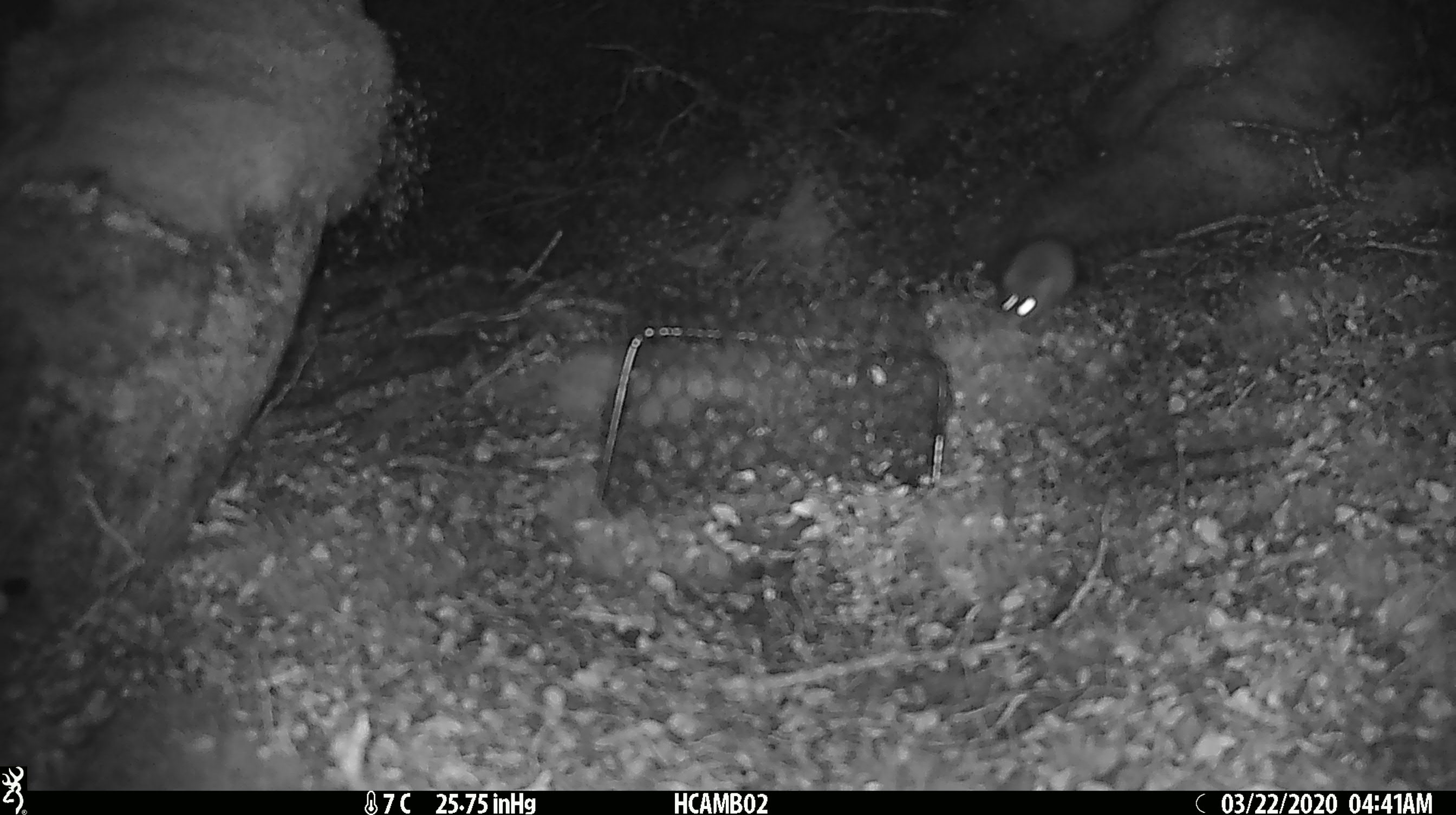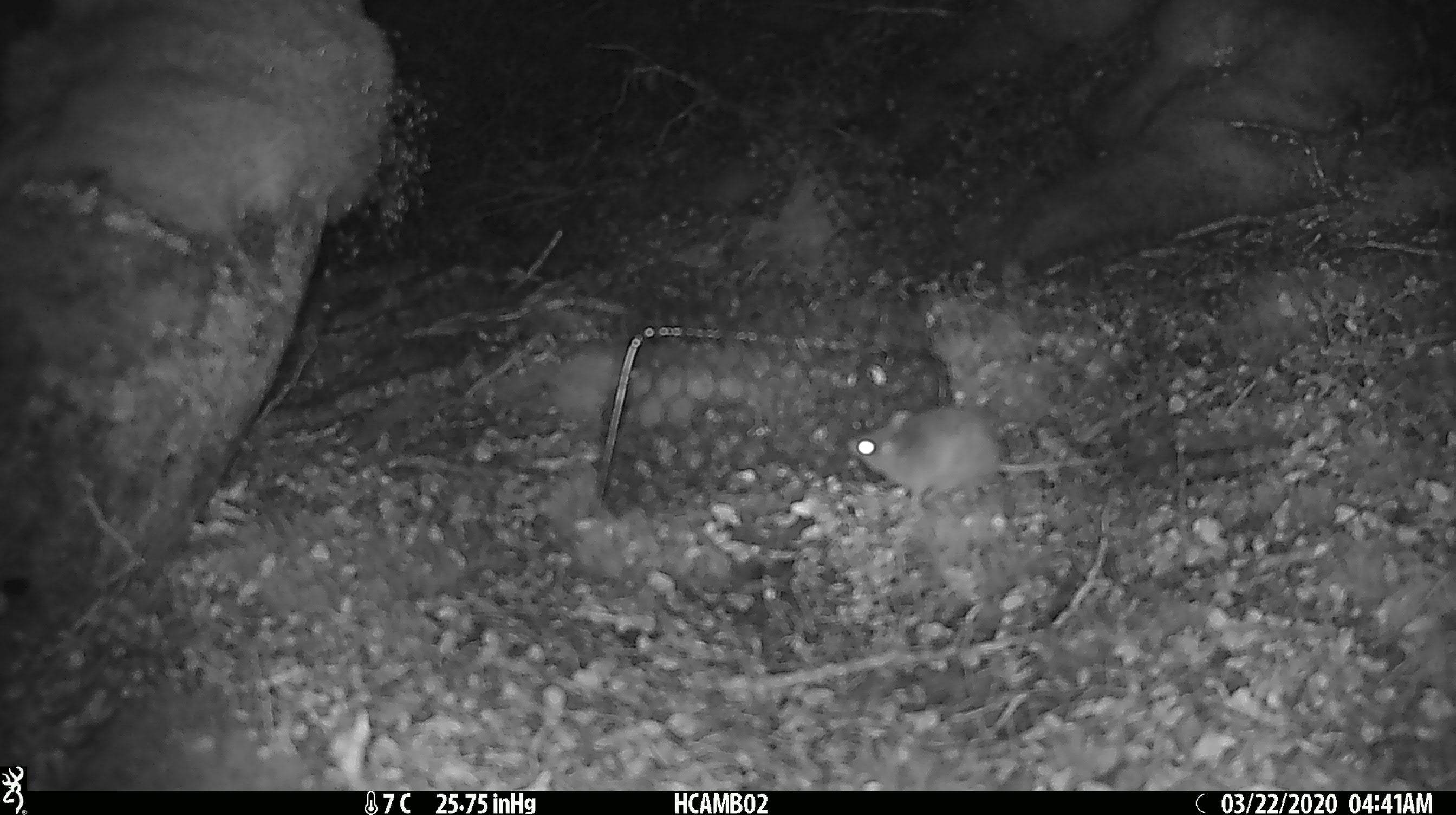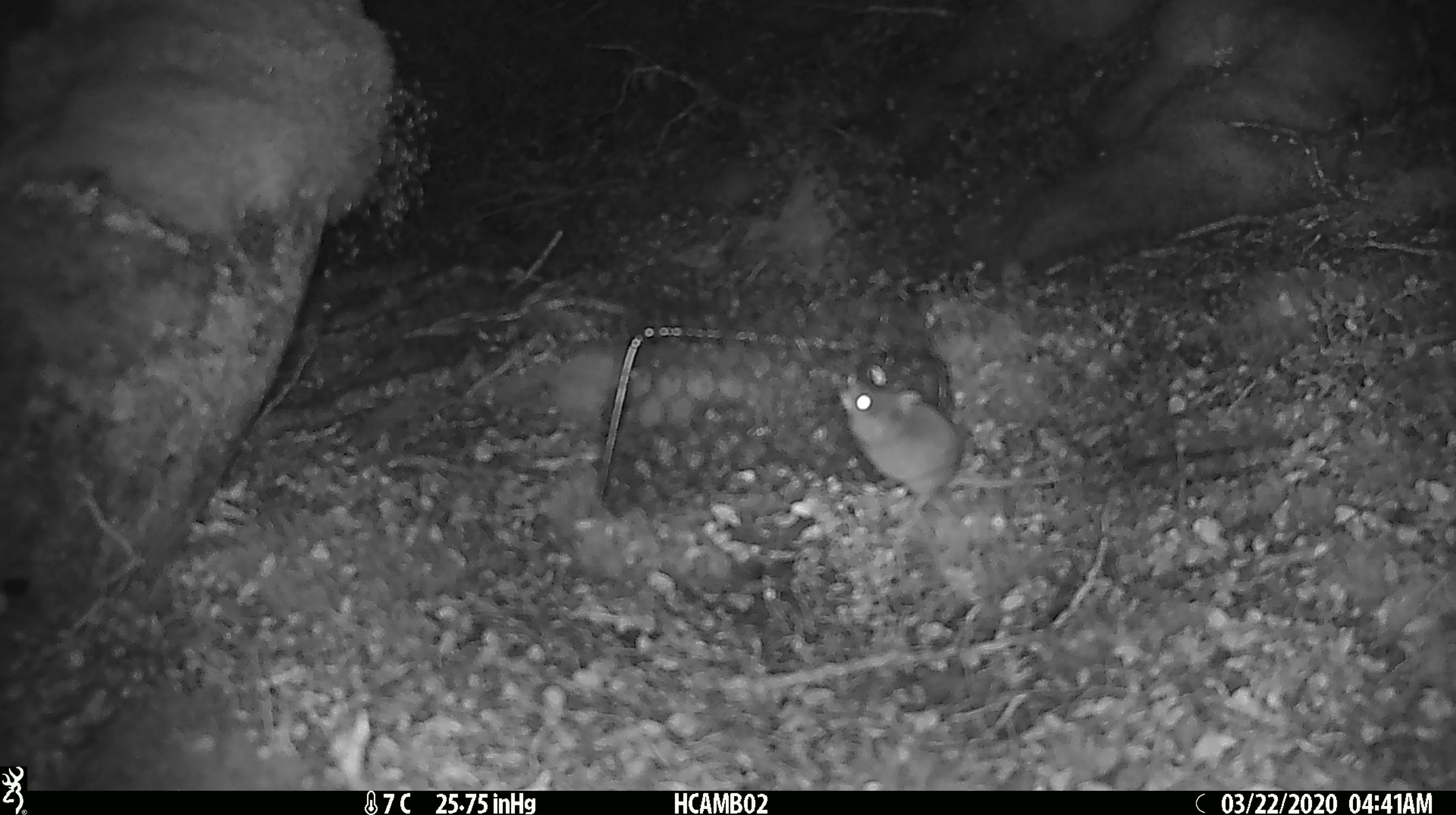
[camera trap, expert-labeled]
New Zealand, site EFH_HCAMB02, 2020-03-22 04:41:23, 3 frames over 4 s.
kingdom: Animalia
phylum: Chordata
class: Mammalia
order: Rodentia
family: Muridae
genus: Mus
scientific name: Mus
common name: mouse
Mouse (Mus).